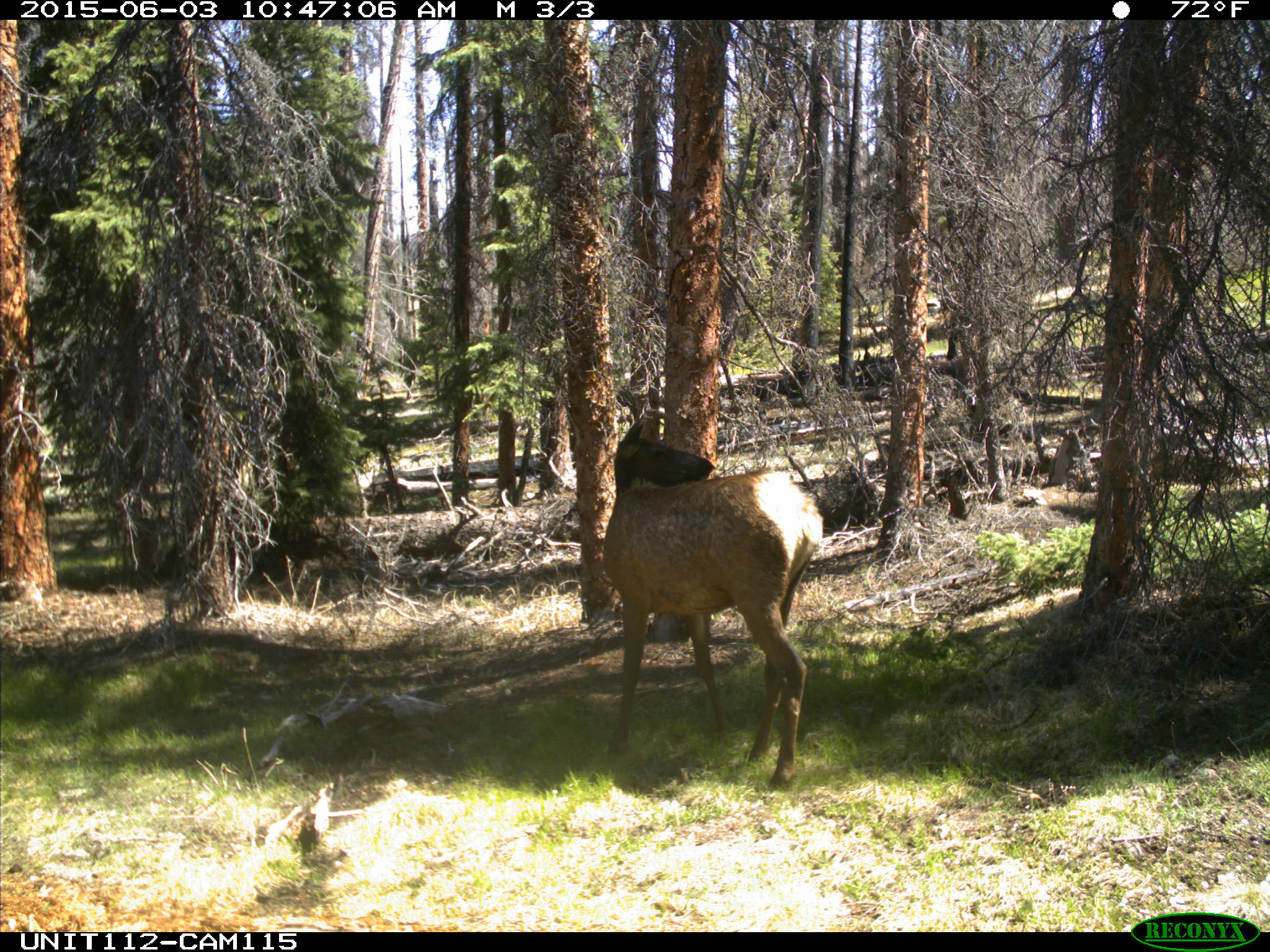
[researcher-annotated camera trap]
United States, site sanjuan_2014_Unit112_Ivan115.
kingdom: Animalia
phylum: Chordata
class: Mammalia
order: Artiodactyla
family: Cervidae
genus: Cervus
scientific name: Cervus elaphus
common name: red deer